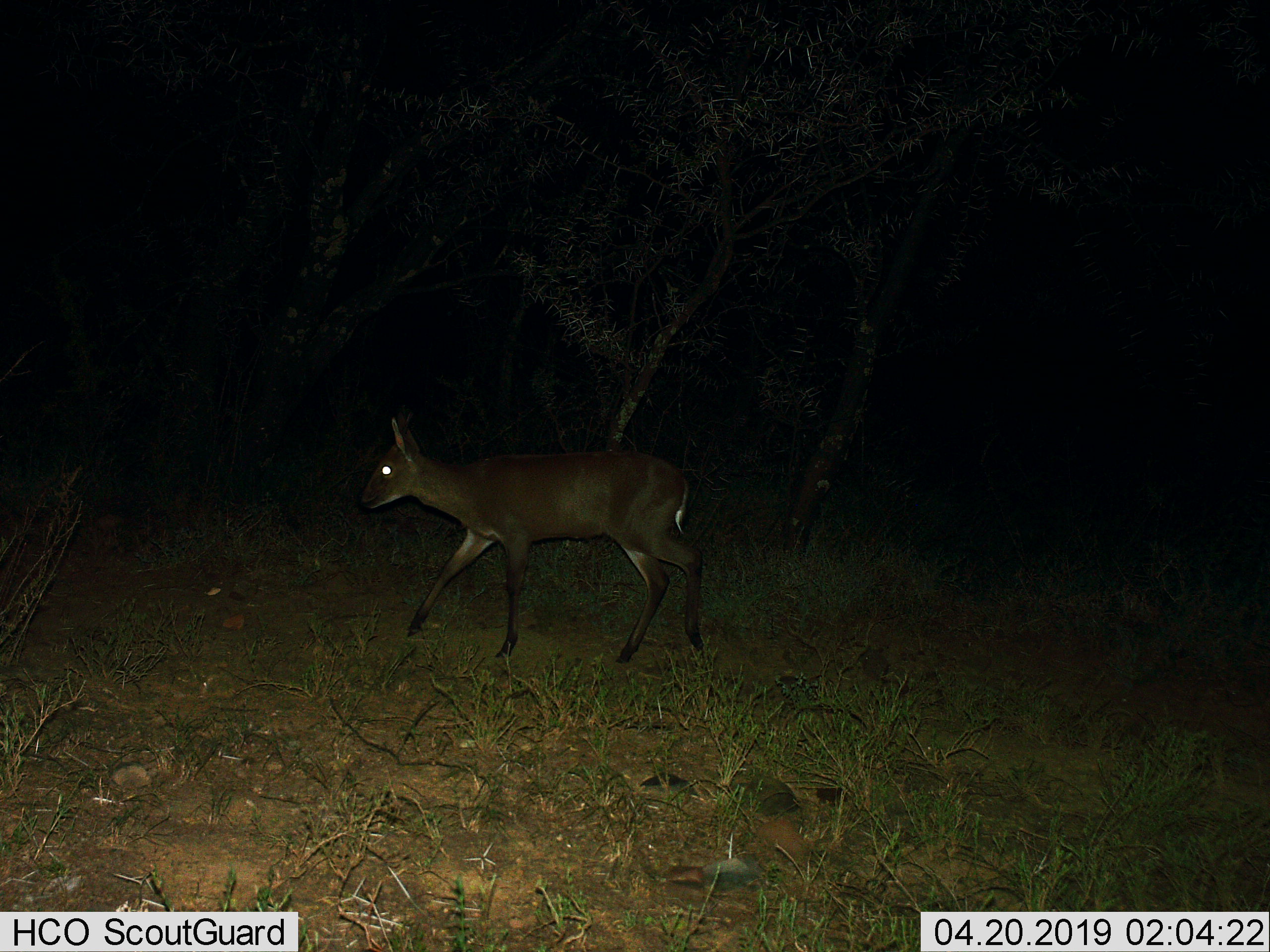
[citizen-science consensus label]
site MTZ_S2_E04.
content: unidentified animal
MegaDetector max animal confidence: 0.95